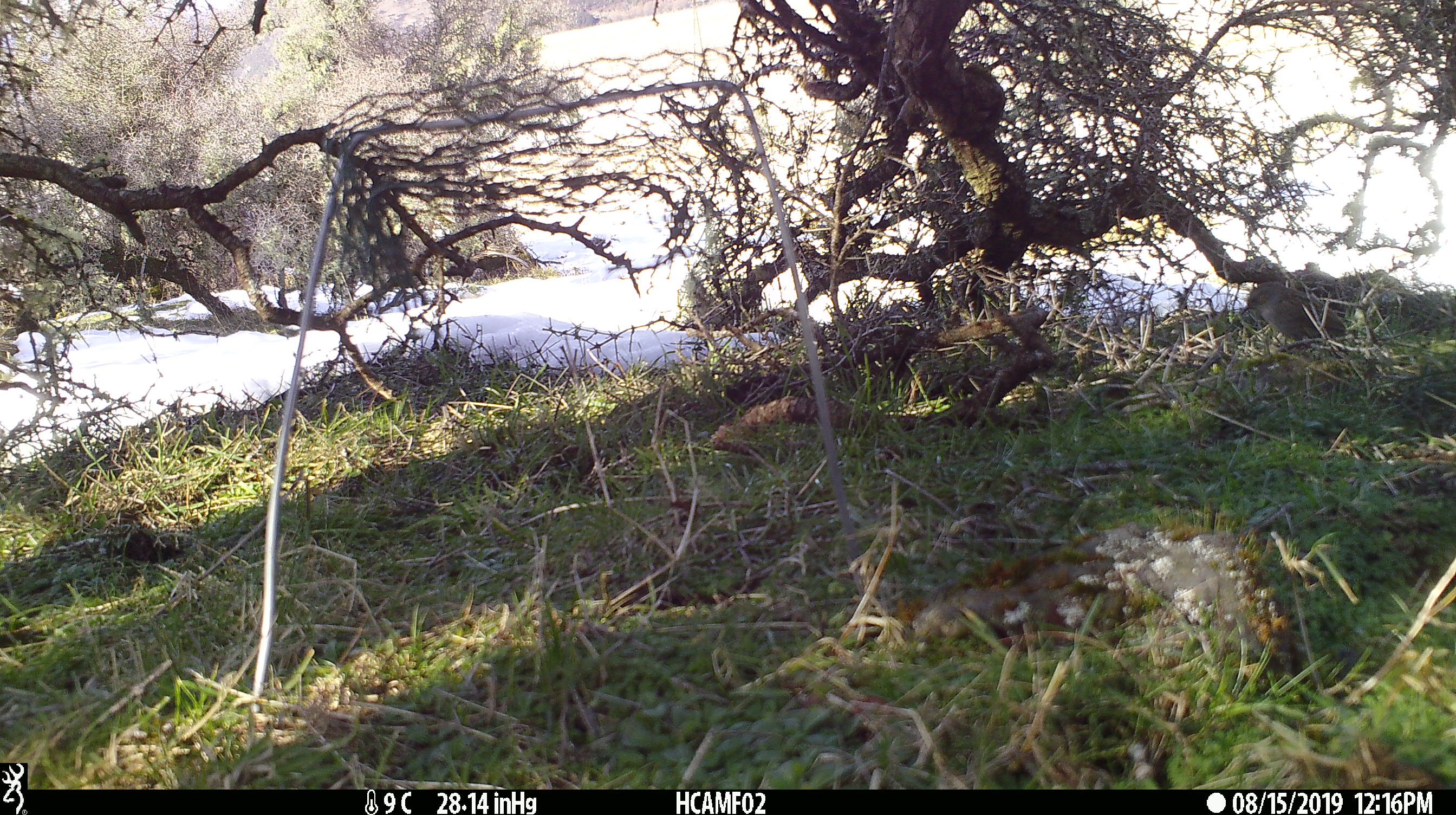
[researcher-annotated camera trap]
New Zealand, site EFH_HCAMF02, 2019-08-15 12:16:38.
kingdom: Animalia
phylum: Chordata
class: Aves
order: Passeriformes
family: Prunellidae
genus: Prunella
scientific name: Prunella modularis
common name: dunnock